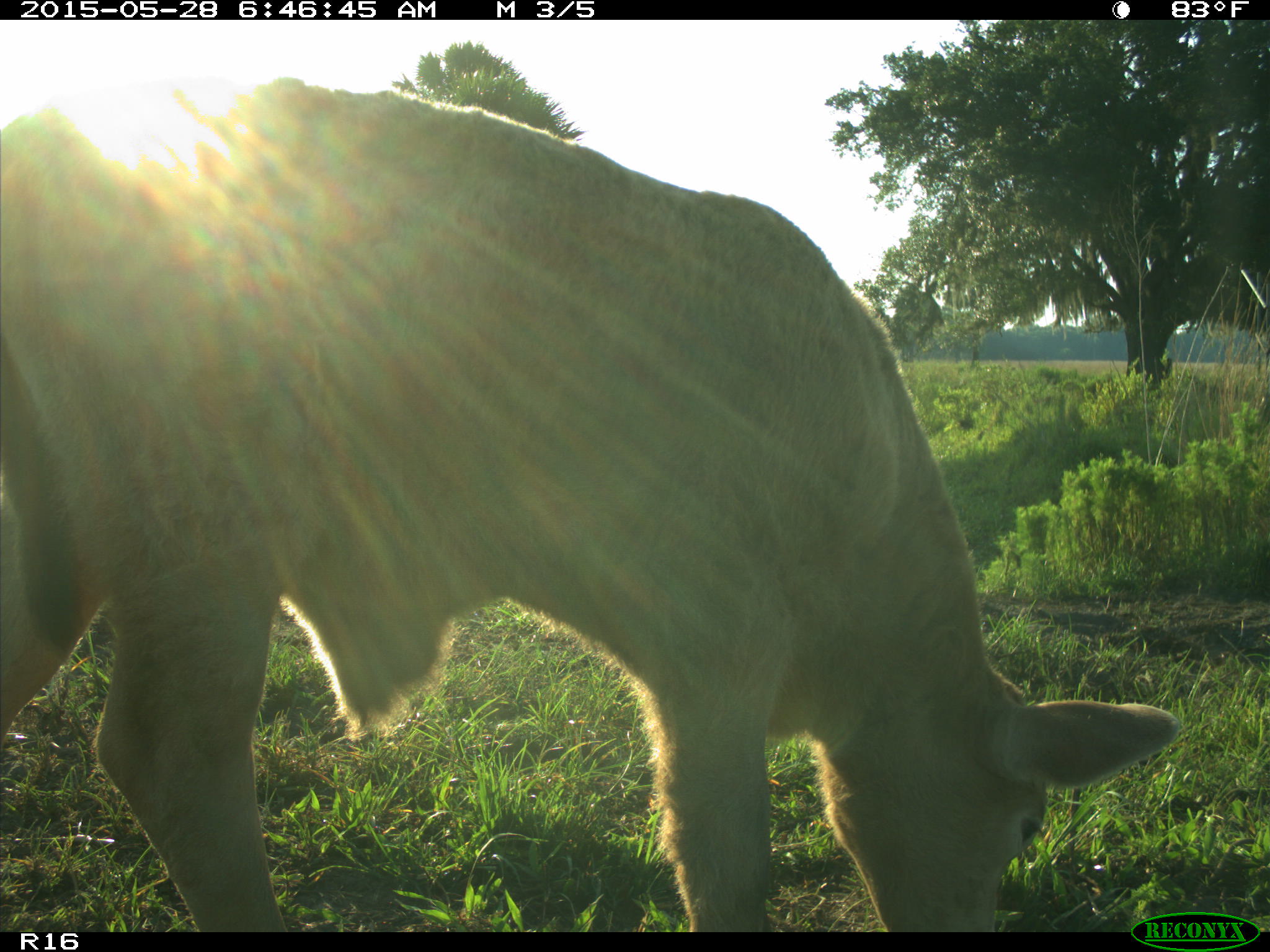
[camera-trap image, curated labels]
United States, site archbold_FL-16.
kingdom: Animalia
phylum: Chordata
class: Mammalia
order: Artiodactyla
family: Bovidae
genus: Bos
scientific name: Bos taurus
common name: domestic cow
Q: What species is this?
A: Bos taurus (domestic cow).